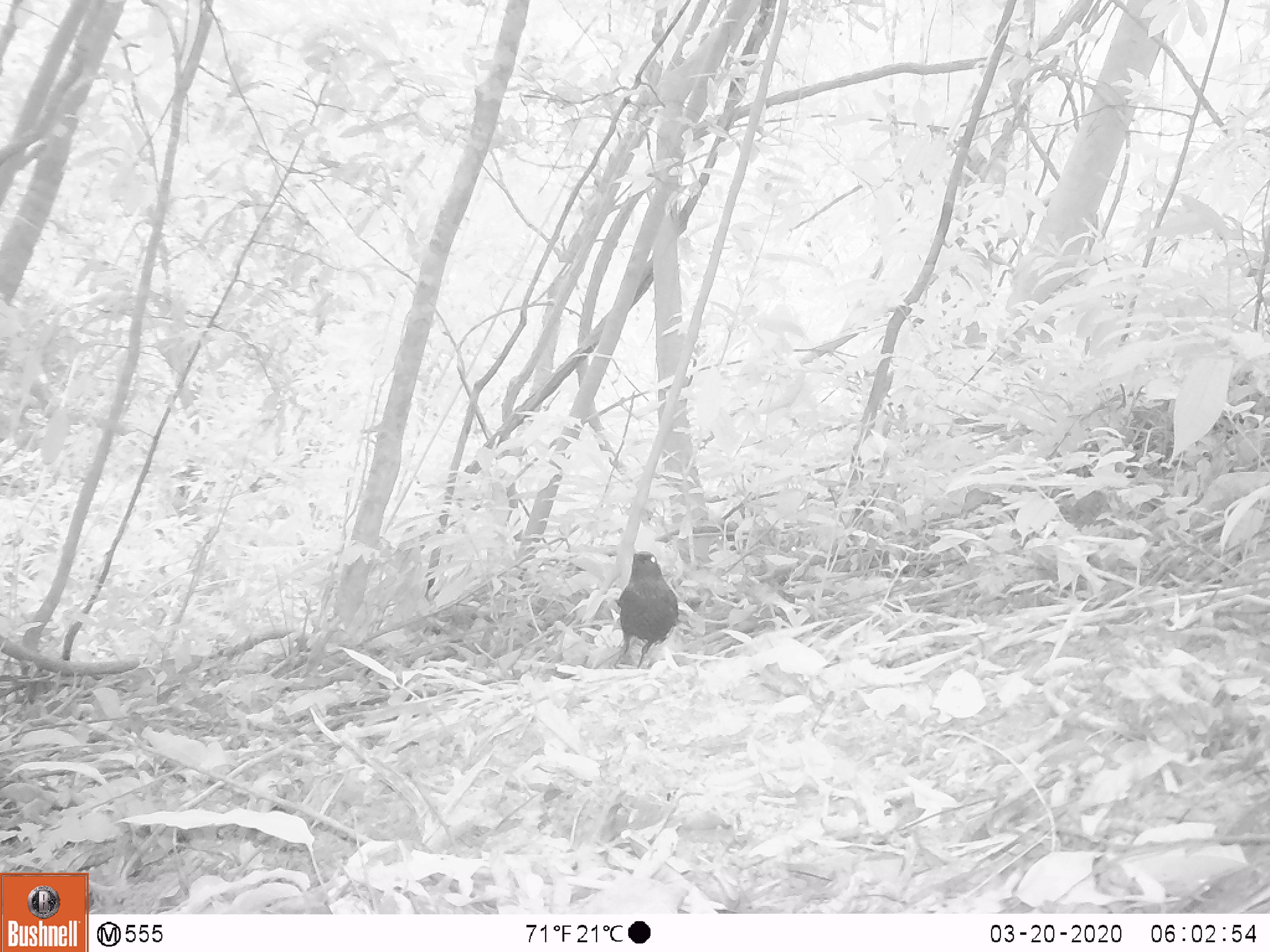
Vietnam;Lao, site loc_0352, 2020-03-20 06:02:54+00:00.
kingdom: Animalia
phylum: Chordata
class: Aves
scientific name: Aves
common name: bird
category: unidentified bird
Unidentified bird (bird) (Aves). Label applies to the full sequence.